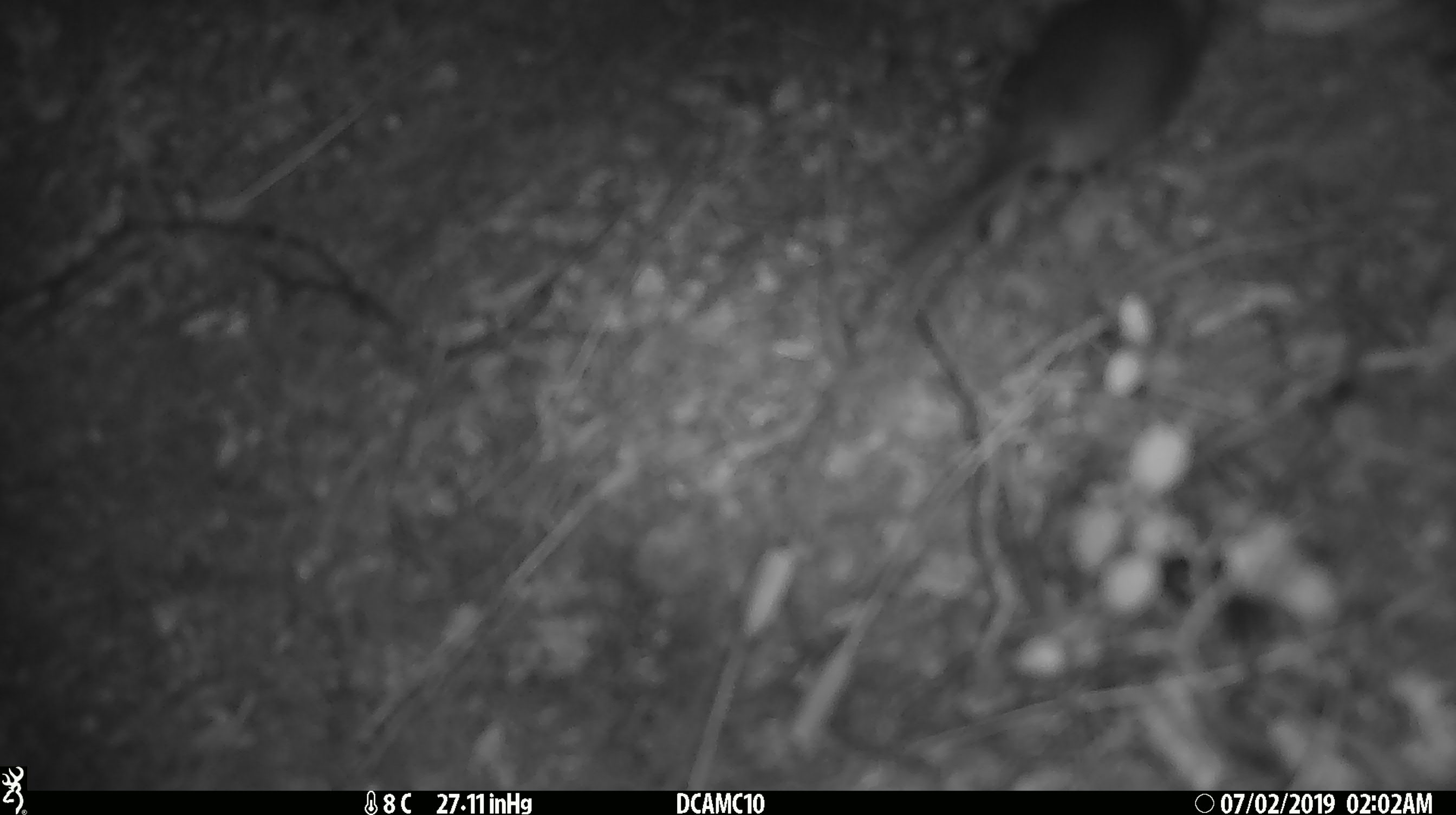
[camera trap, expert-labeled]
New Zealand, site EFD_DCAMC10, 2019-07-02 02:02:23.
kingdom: Animalia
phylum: Chordata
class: Mammalia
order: Rodentia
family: Muridae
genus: Mus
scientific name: Mus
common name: mouse